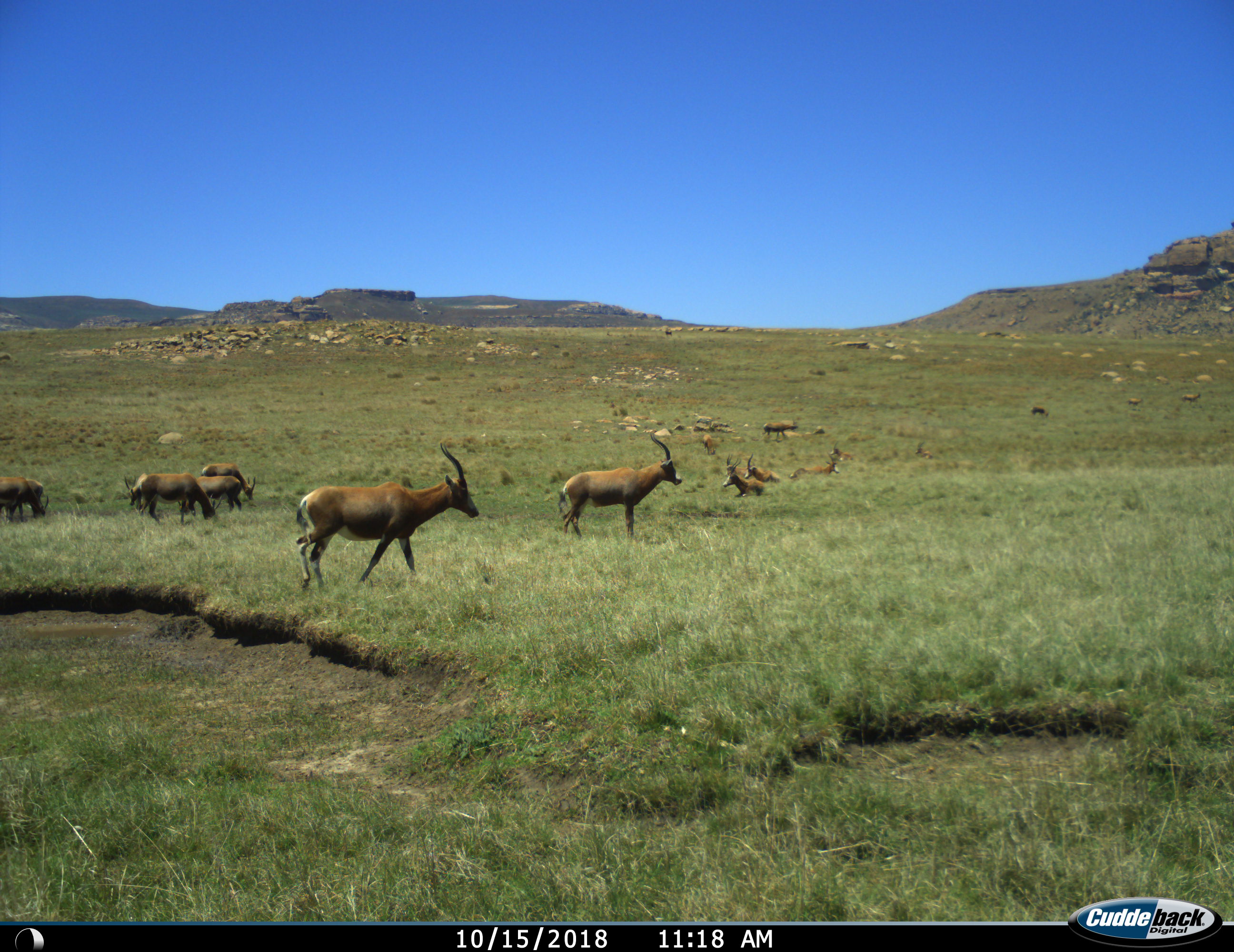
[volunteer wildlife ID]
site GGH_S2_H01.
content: unidentified animal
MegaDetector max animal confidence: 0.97